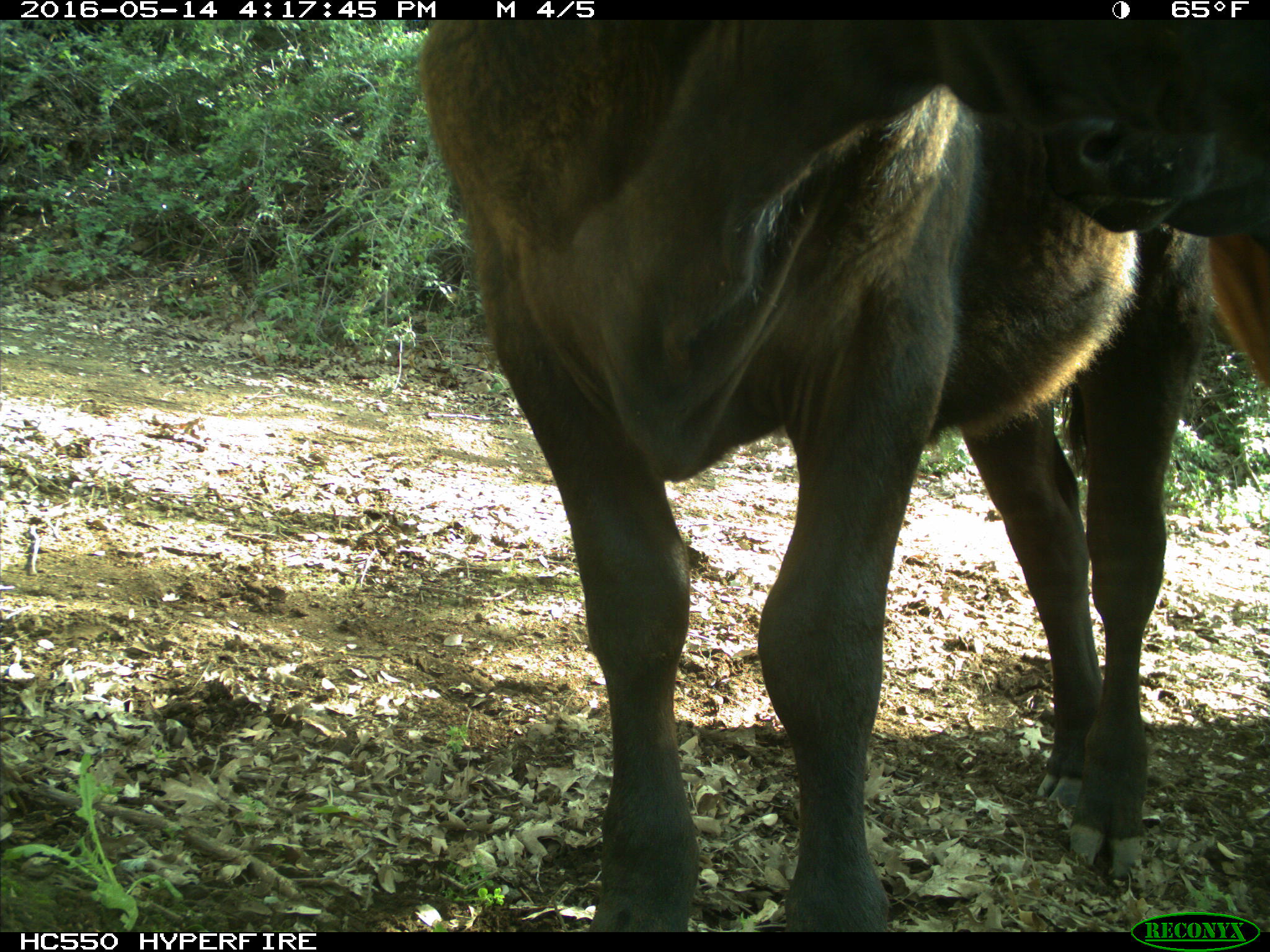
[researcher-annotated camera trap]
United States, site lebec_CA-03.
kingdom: Animalia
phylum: Chordata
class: Mammalia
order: Artiodactyla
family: Bovidae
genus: Bos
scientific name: Bos taurus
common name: domestic cow